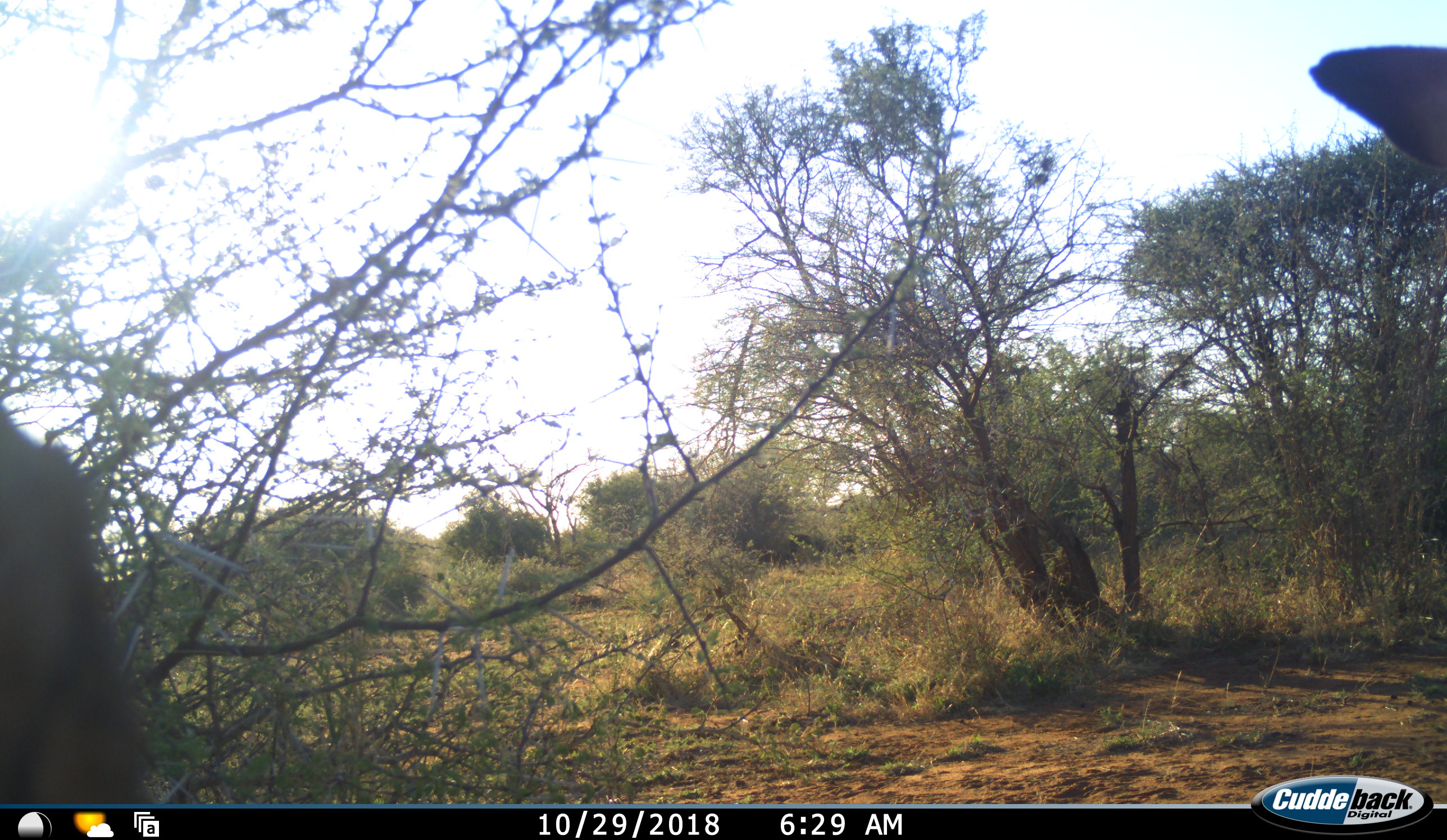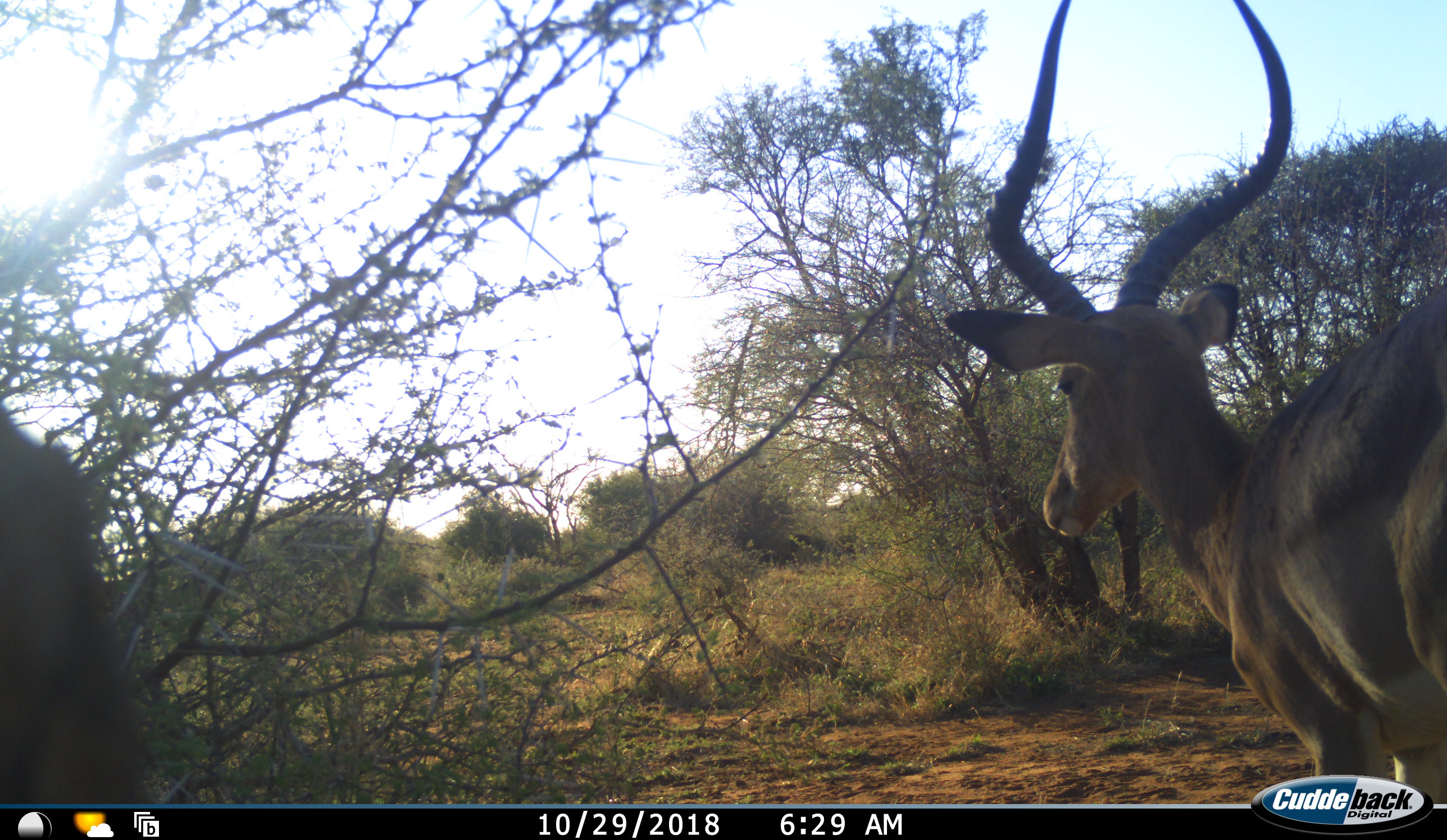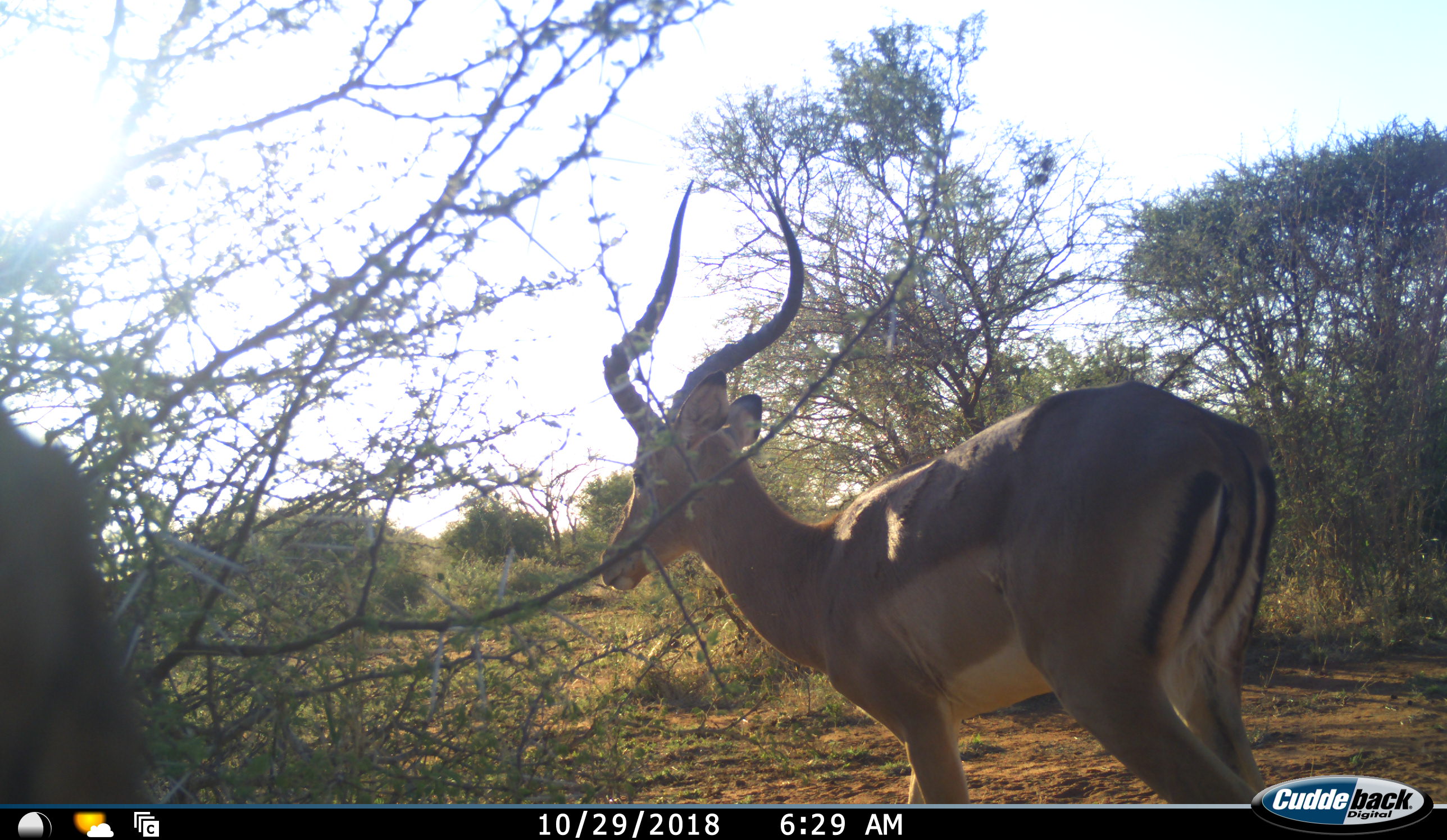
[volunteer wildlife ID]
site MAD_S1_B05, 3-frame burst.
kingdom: Animalia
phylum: Chordata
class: Mammalia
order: Artiodactyla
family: Bovidae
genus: Aepyceros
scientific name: Aepyceros melampus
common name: impala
Impala (Aepyceros melampus), count 1. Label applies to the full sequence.